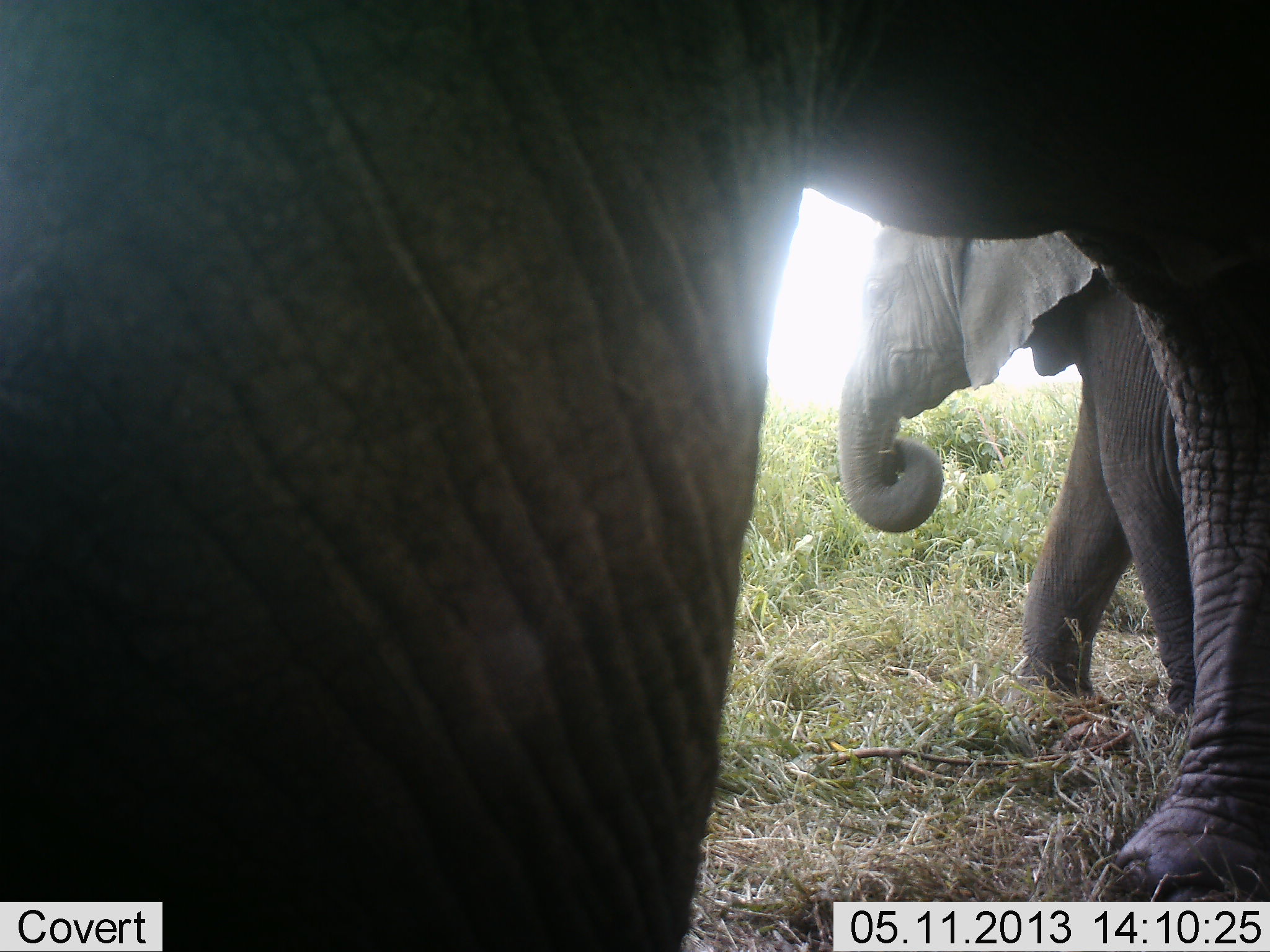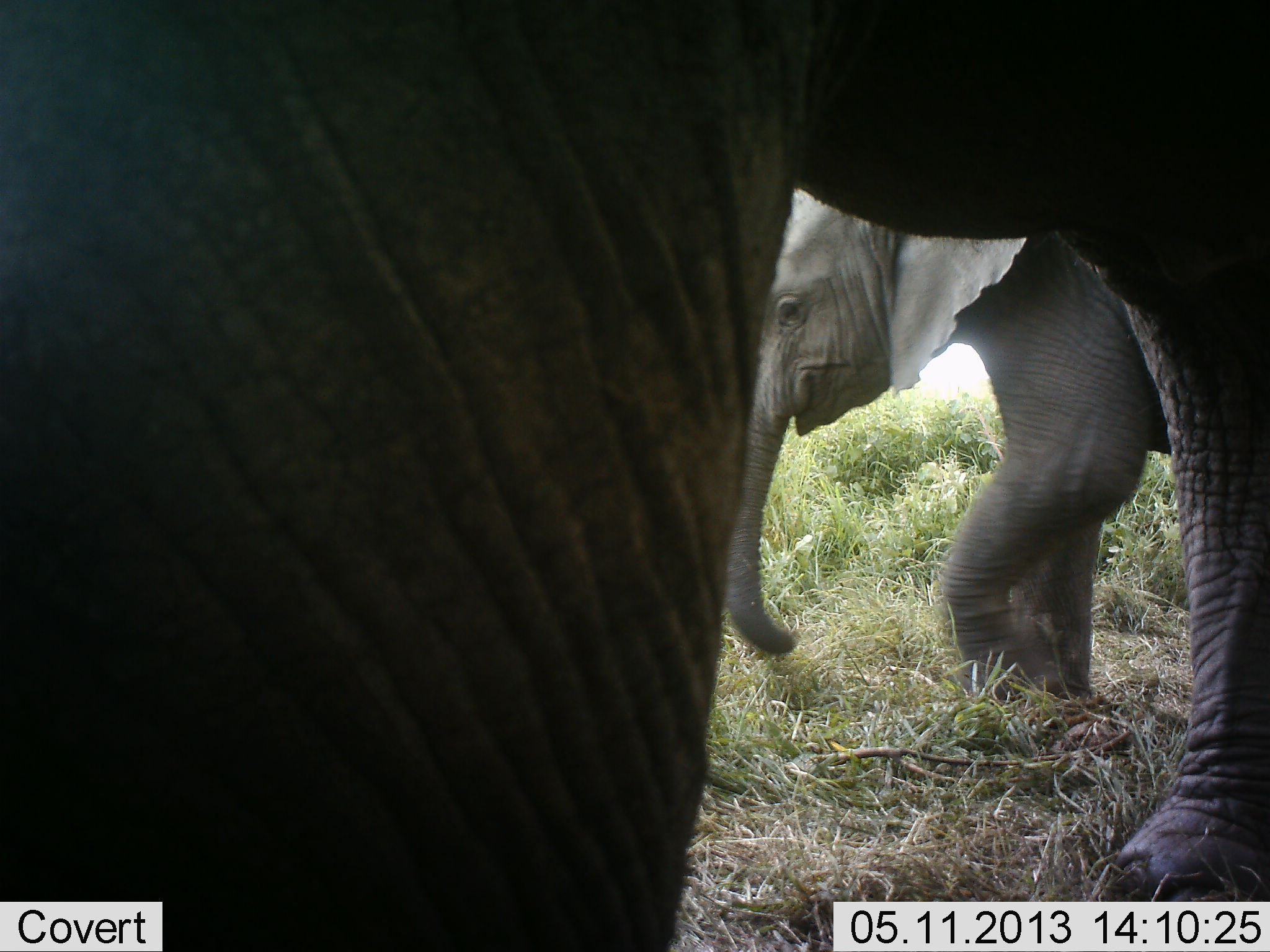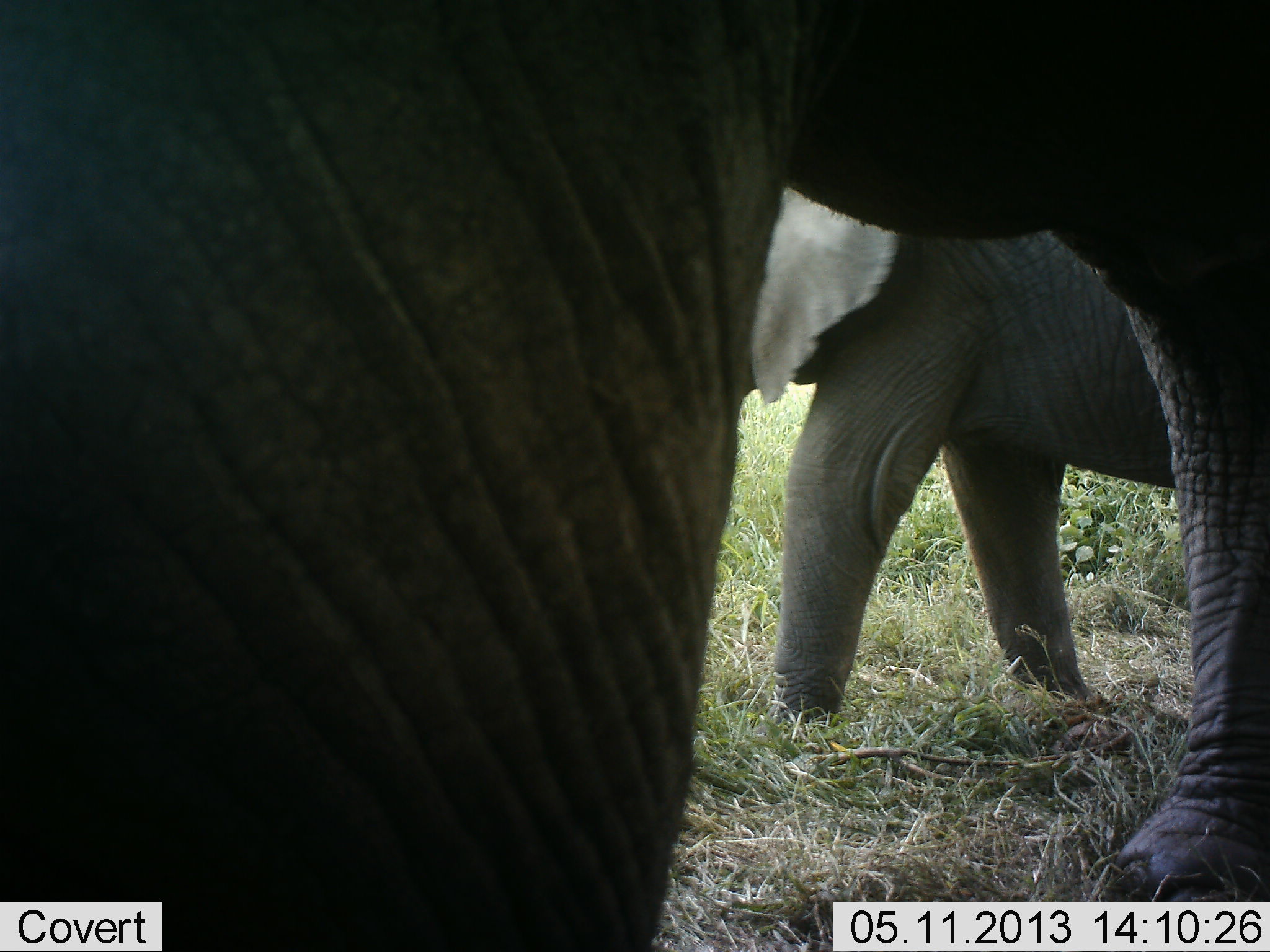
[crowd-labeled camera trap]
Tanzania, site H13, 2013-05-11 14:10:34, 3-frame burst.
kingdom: Animalia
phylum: Chordata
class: Mammalia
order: Proboscidea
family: Elephantidae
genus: Loxodonta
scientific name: Loxodonta africana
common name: african bush elephant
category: elephant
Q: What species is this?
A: Elephant (african bush elephant) (Loxodonta africana).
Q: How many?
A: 2.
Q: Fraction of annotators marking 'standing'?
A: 70%.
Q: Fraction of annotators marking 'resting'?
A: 0%.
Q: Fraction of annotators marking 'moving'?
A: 90%.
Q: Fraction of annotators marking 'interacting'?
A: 0%.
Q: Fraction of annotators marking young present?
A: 80%.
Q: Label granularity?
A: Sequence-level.